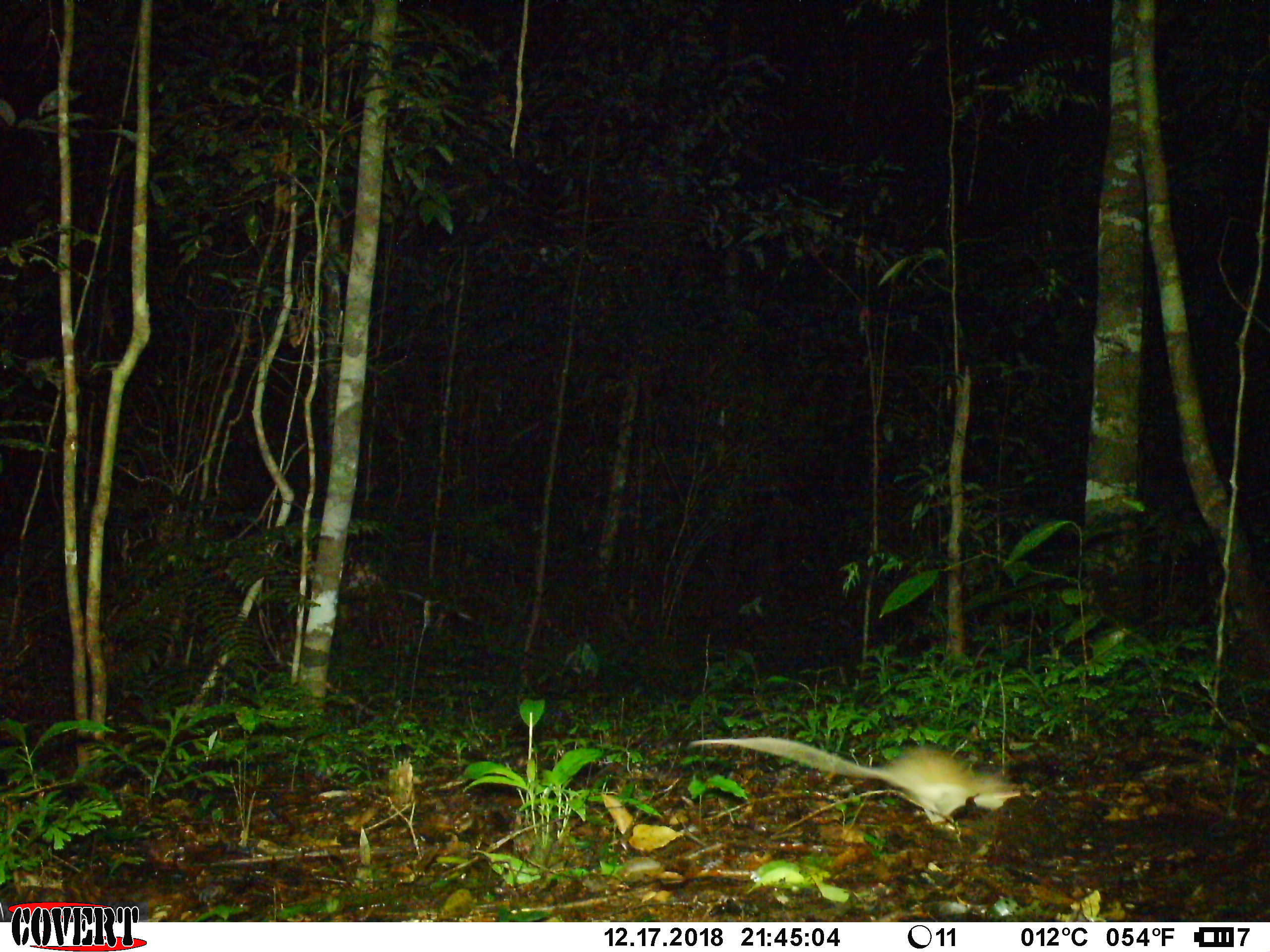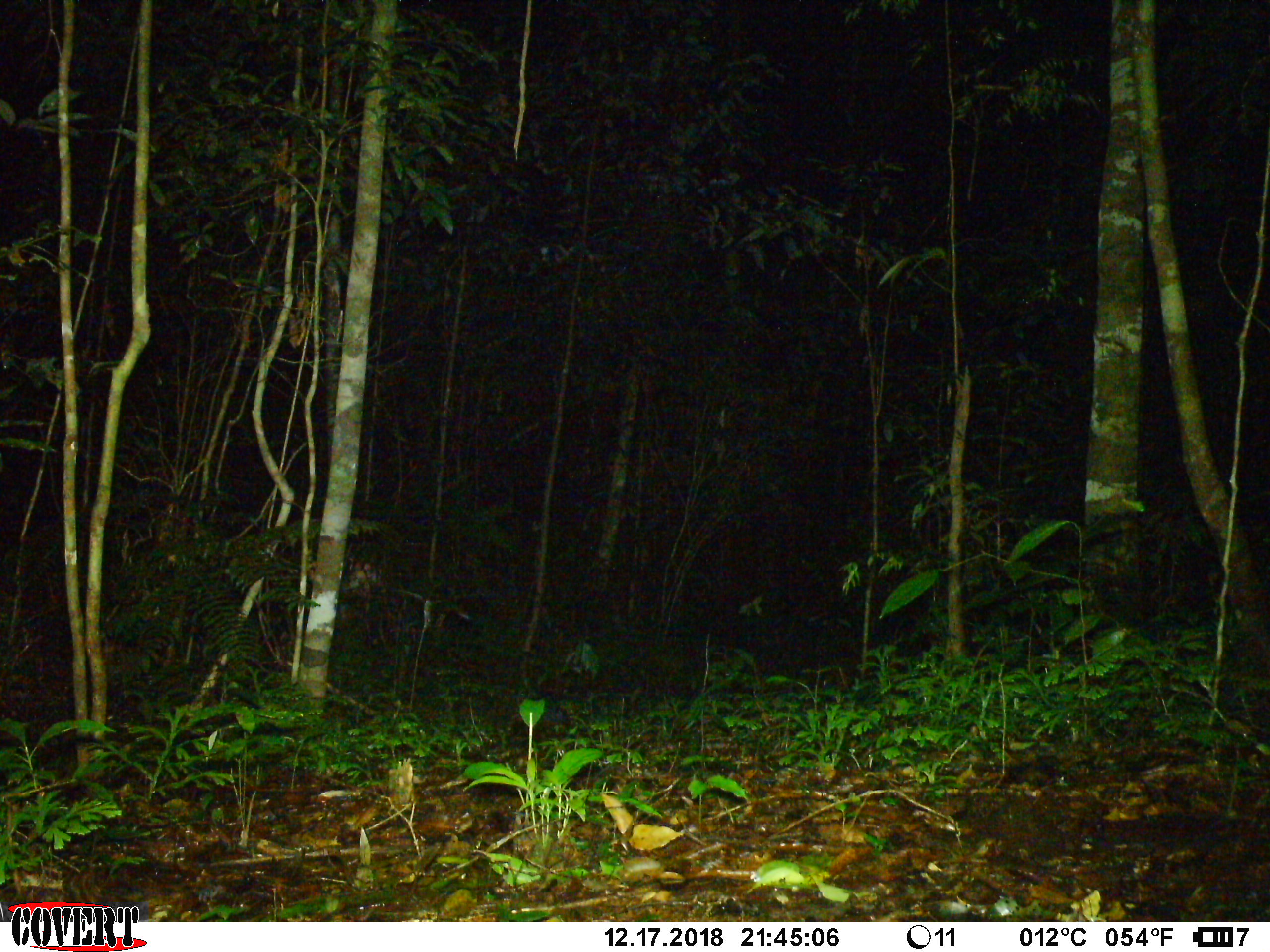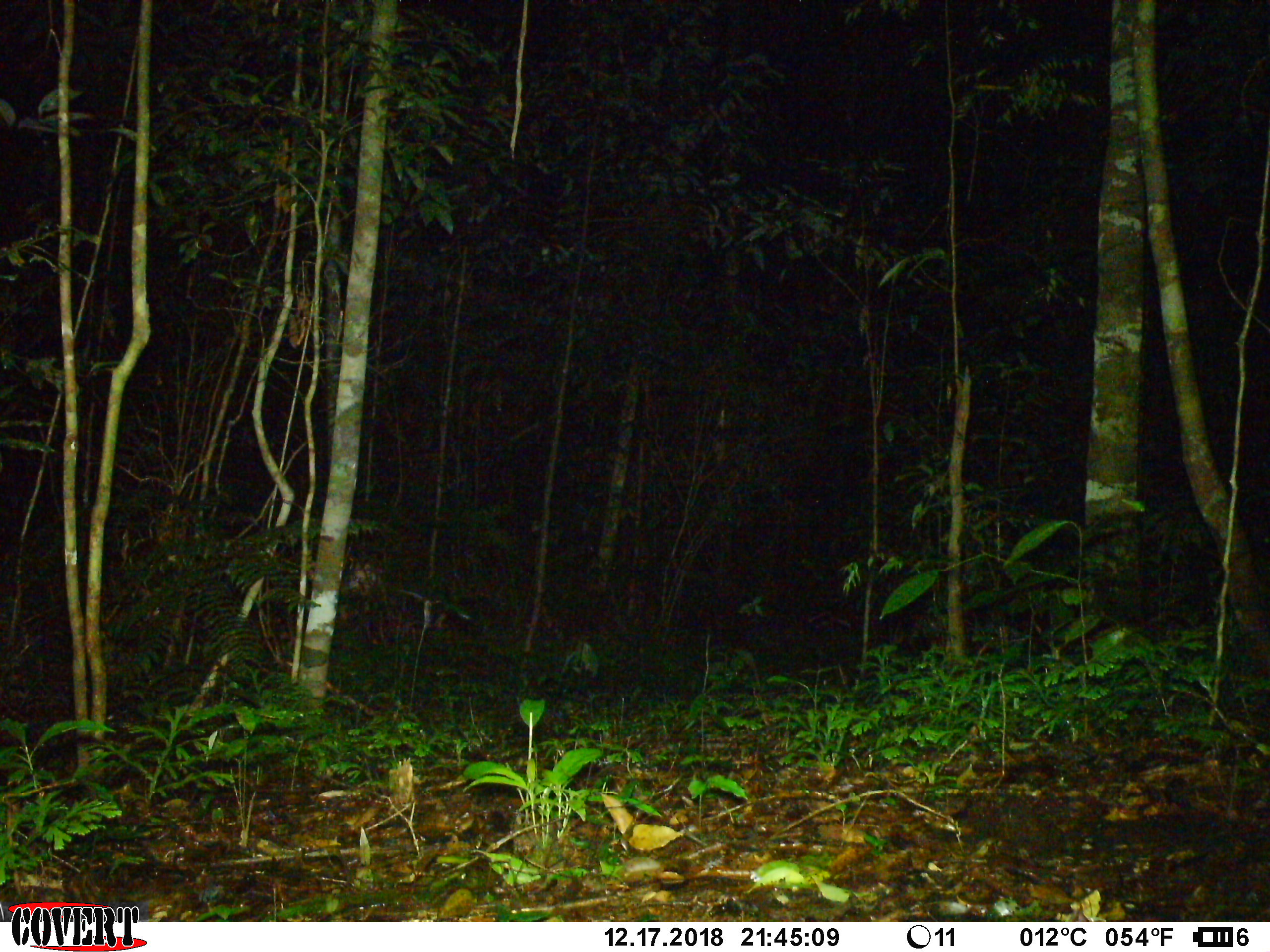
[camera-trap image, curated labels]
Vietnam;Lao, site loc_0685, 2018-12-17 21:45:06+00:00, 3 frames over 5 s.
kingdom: Animalia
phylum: Chordata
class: Mammalia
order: Rodentia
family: Muridae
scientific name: Muridae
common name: old-world mice and rats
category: unidentified murid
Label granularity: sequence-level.